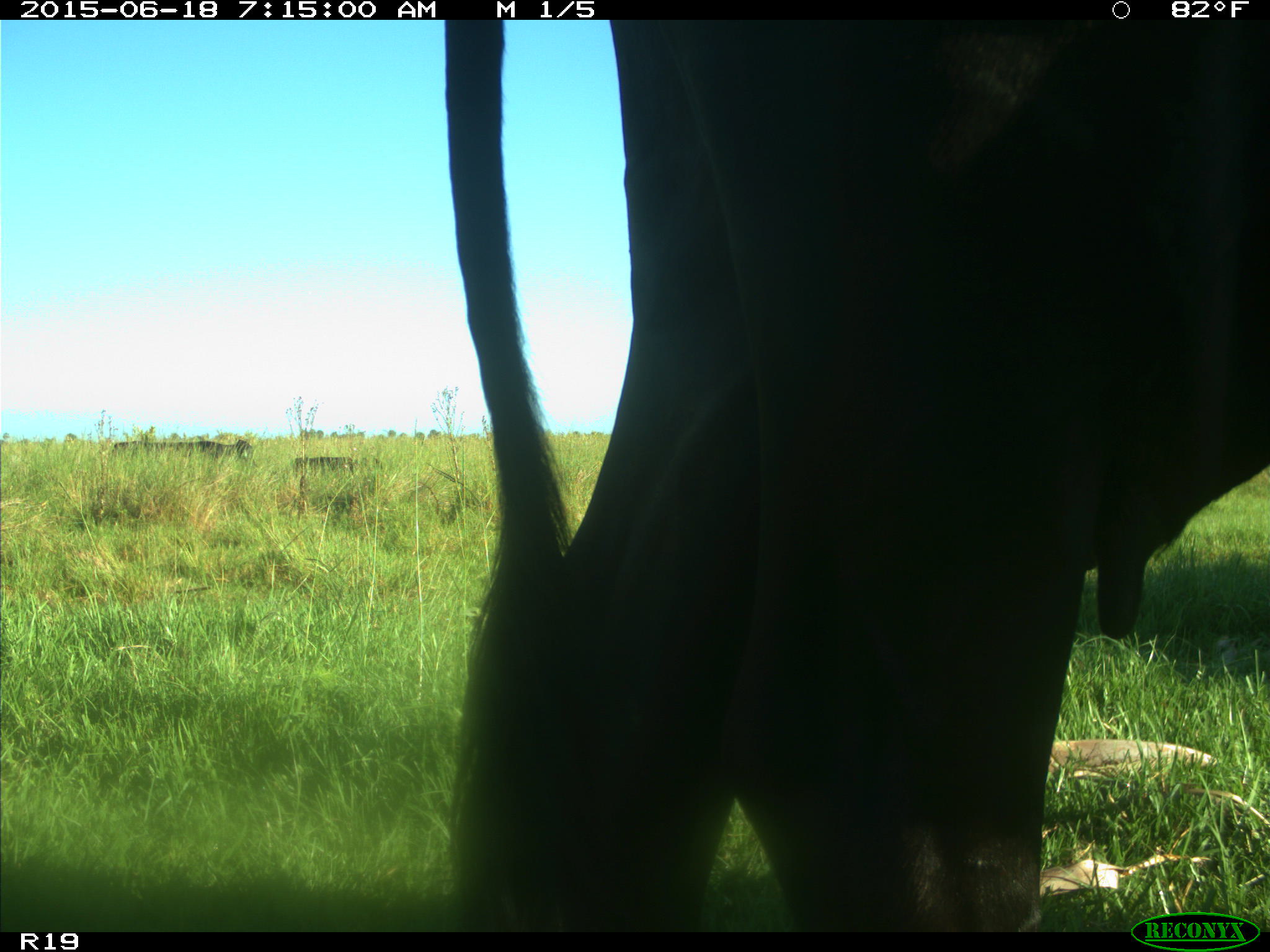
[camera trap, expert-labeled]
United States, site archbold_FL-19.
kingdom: Animalia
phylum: Chordata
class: Mammalia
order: Artiodactyla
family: Bovidae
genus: Bos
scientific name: Bos taurus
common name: domestic cow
Bos taurus (domestic cow).